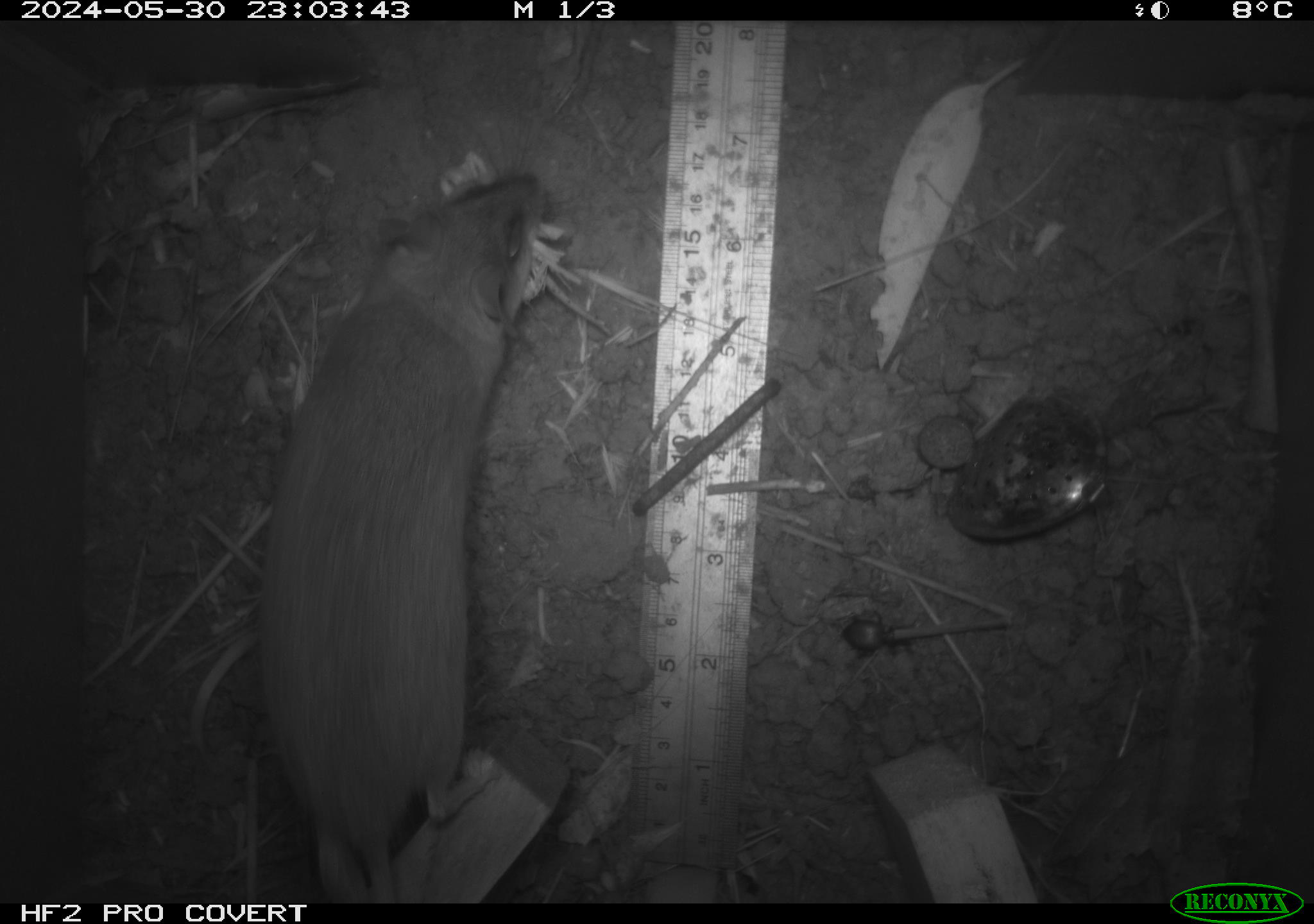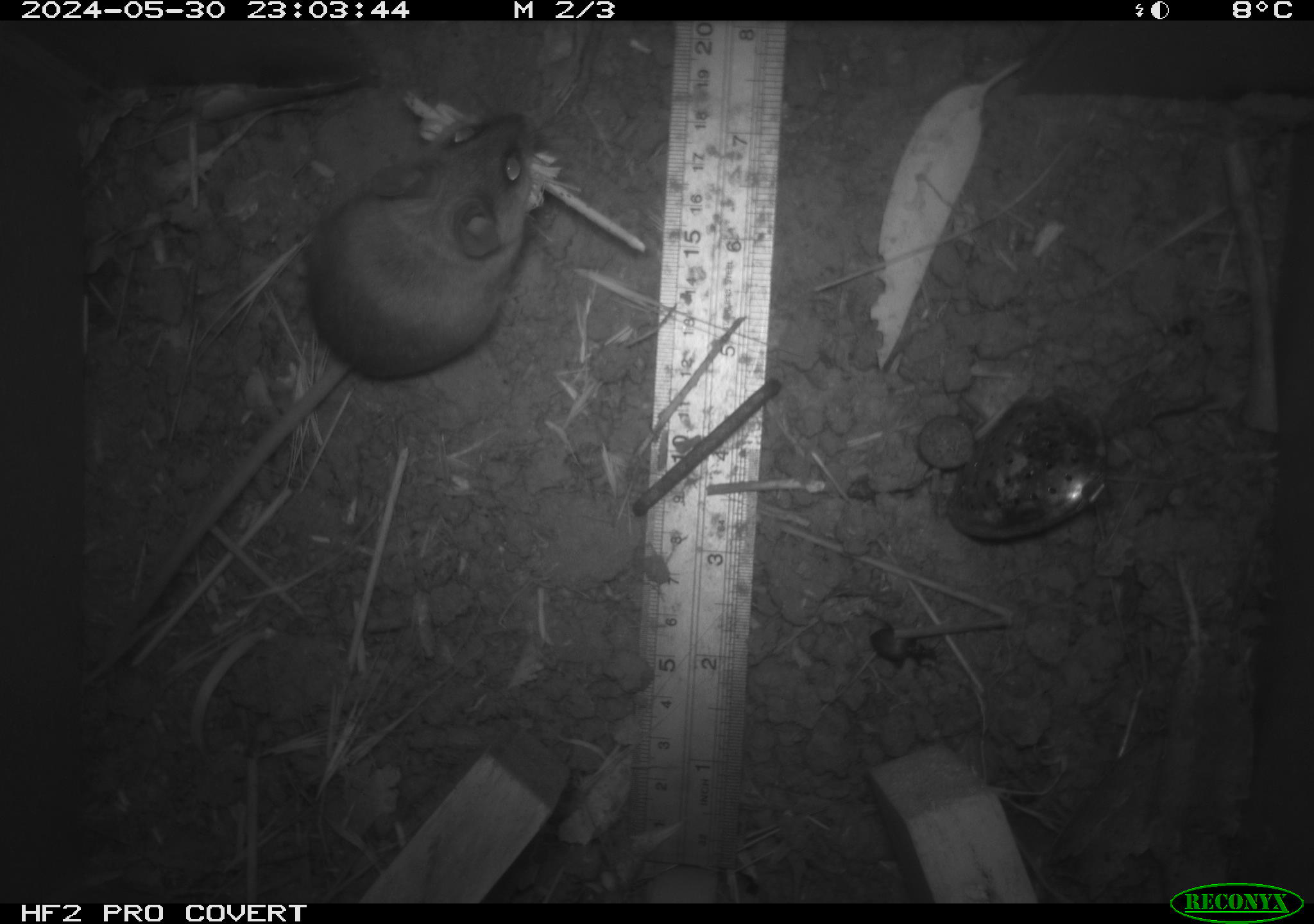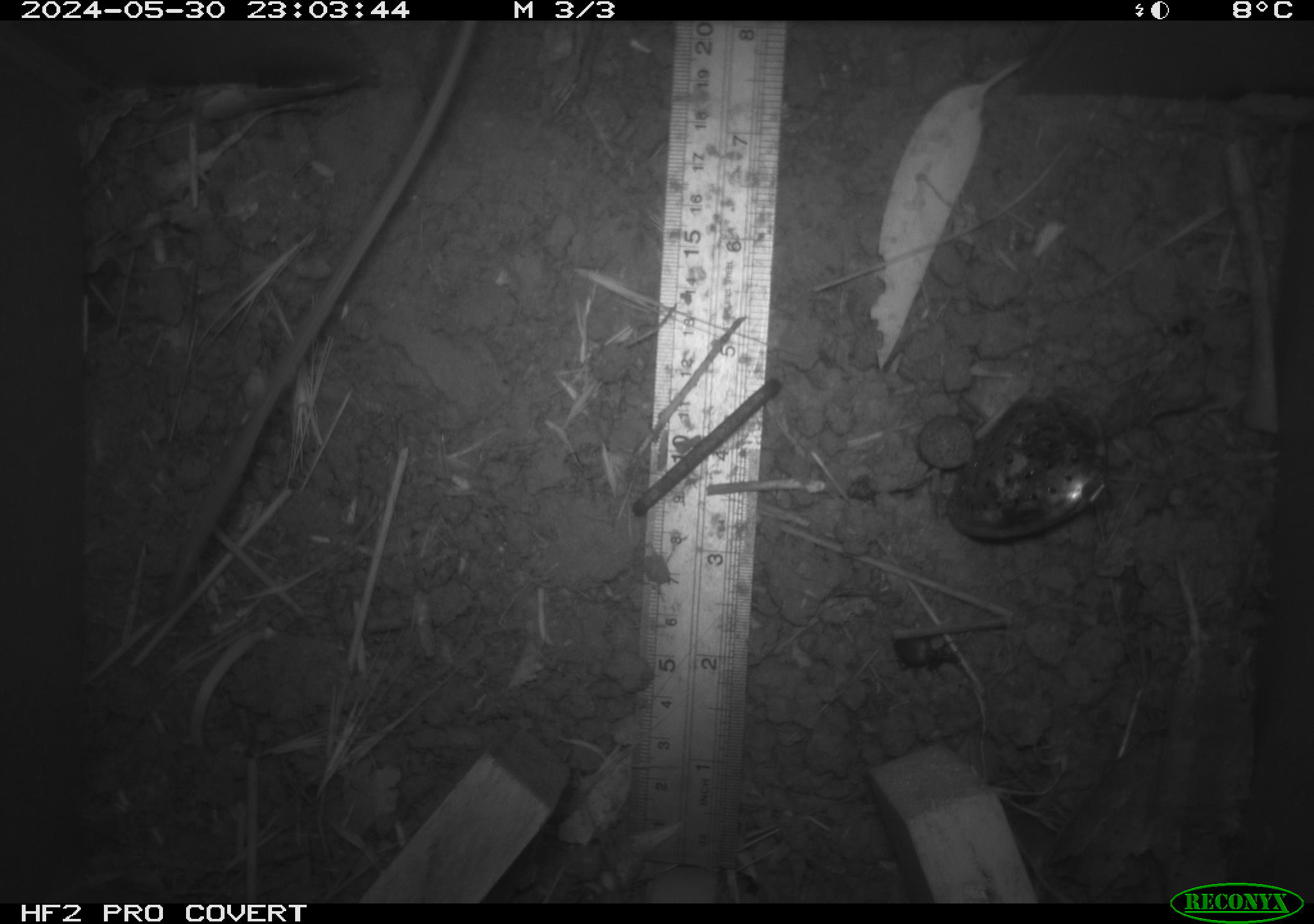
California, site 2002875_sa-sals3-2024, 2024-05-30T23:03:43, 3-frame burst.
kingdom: Animalia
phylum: Chordata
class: Mammalia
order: Rodentia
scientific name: Rodentia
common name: rodent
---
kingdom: Animalia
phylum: Chordata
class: Mammalia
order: Rodentia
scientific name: Rodentia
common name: mouse species